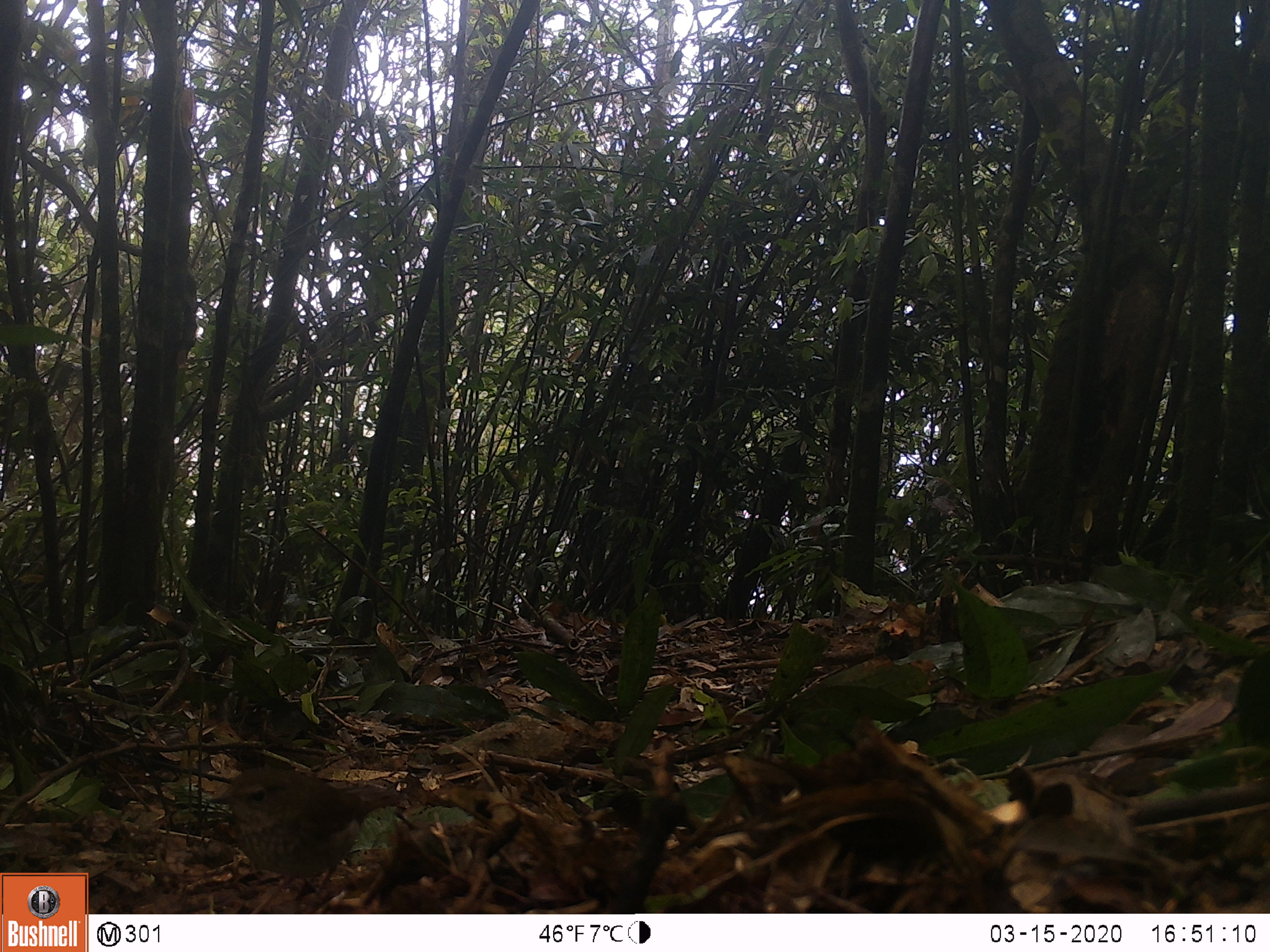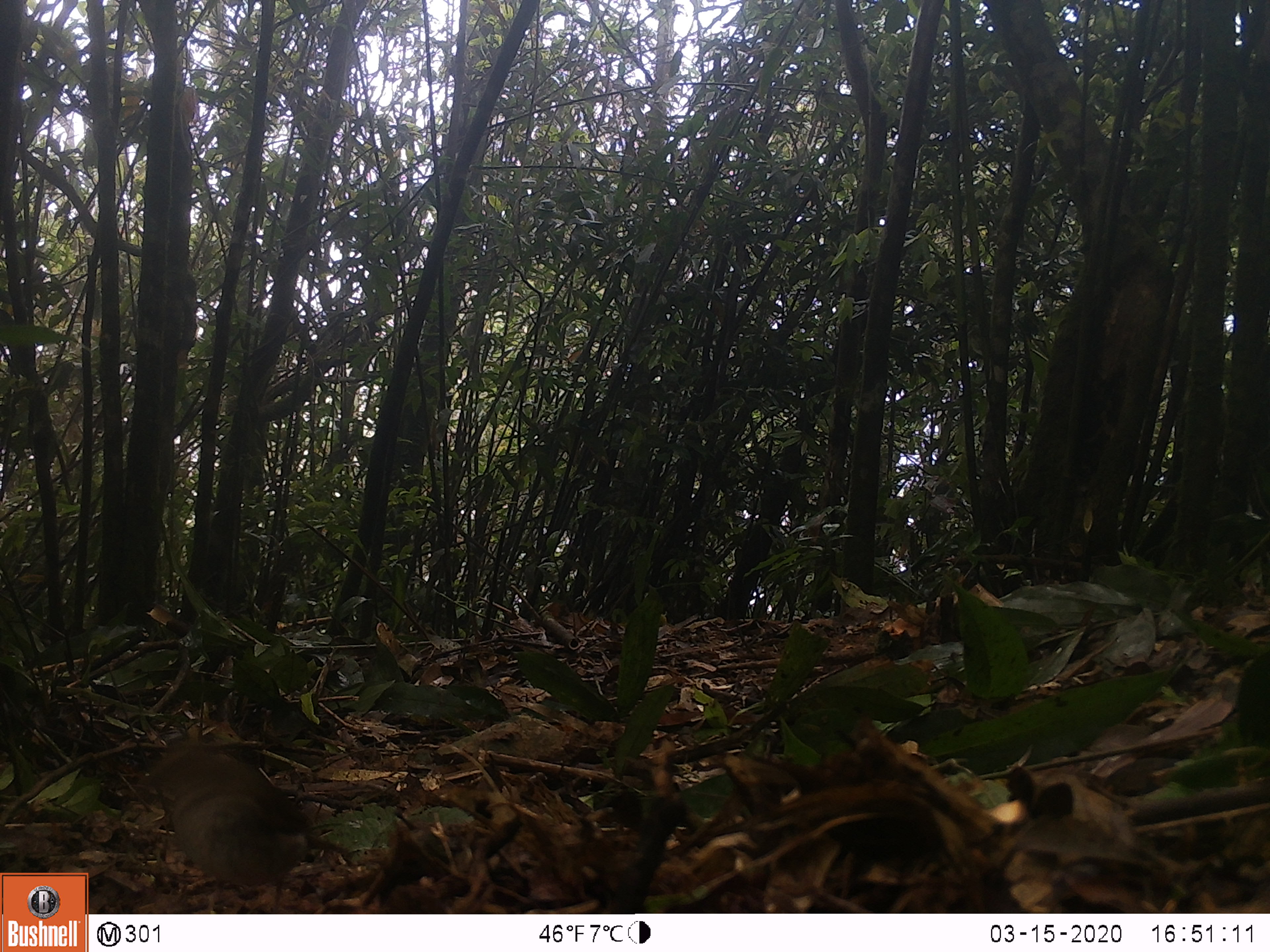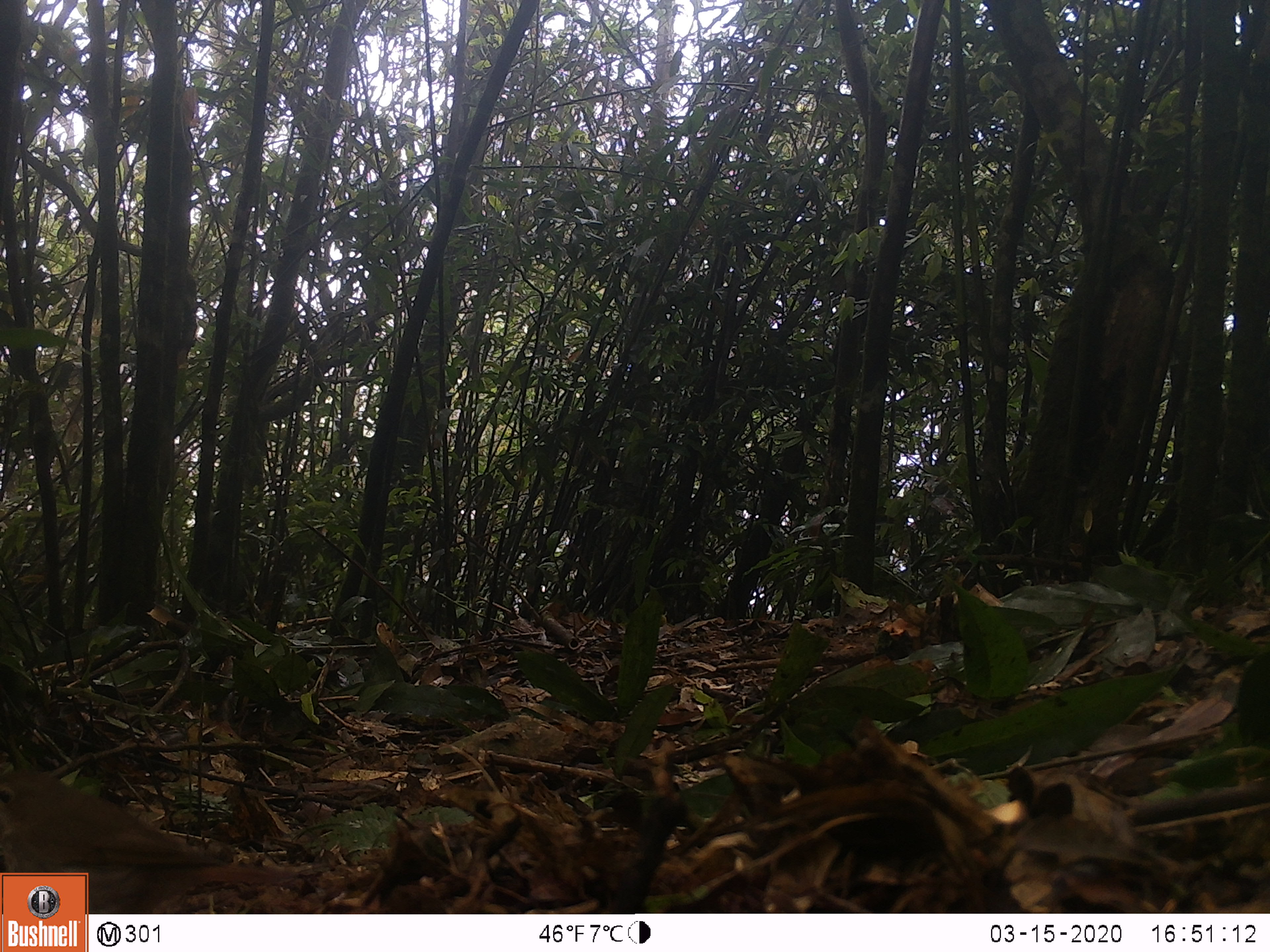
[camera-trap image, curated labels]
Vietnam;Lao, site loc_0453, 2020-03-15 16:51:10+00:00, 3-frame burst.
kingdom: Animalia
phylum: Chordata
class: Aves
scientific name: Aves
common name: bird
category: unidentified bird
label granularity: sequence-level